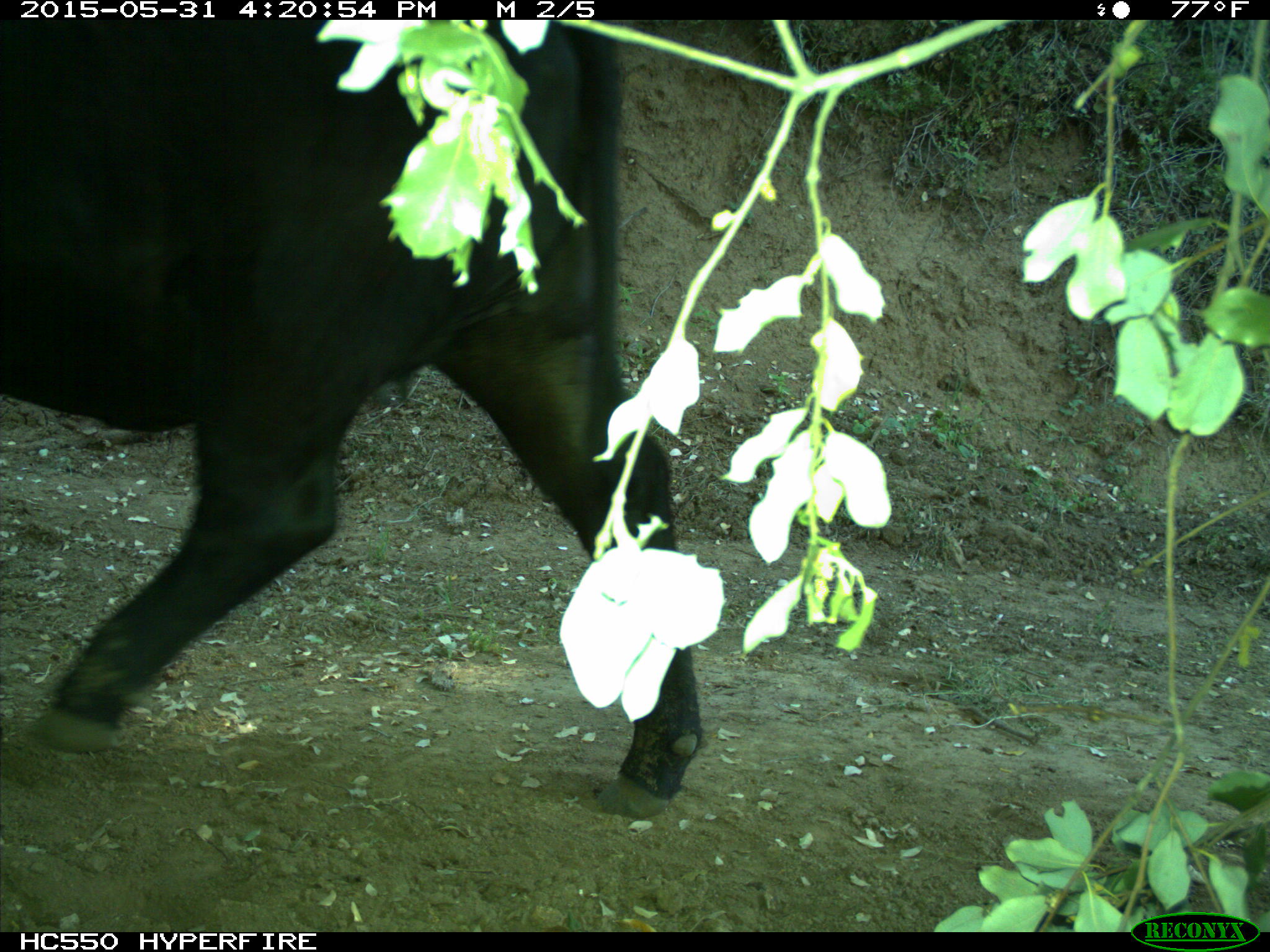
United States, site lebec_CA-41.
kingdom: Animalia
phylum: Chordata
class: Mammalia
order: Artiodactyla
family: Bovidae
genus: Bos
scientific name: Bos taurus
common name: domestic cow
Bos taurus (domestic cow).